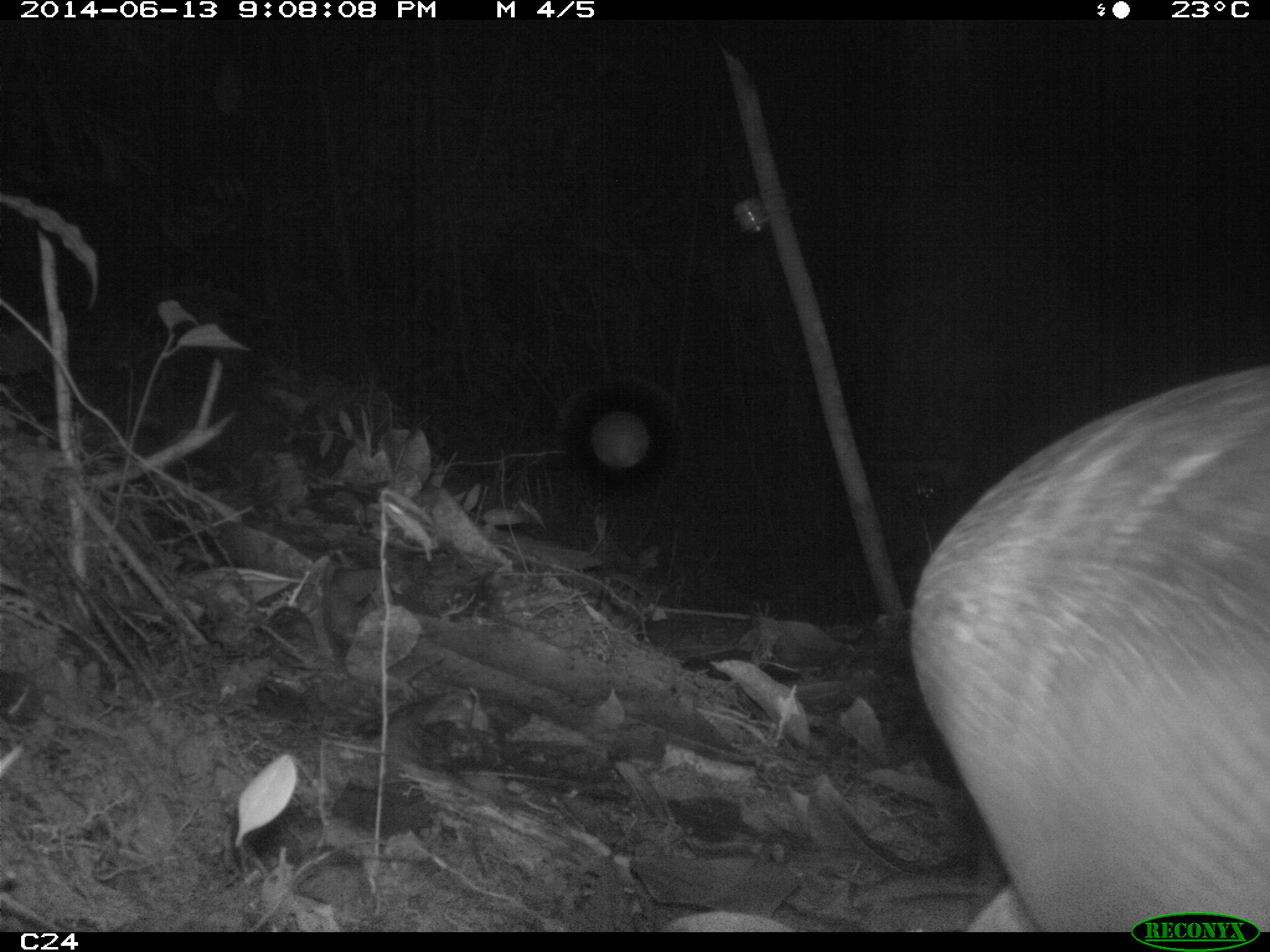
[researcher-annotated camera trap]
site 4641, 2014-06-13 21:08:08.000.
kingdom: Animalia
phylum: Chordata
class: Mammalia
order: Cingulata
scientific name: Cingulata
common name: armadillo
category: unknown armadillo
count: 1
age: adult